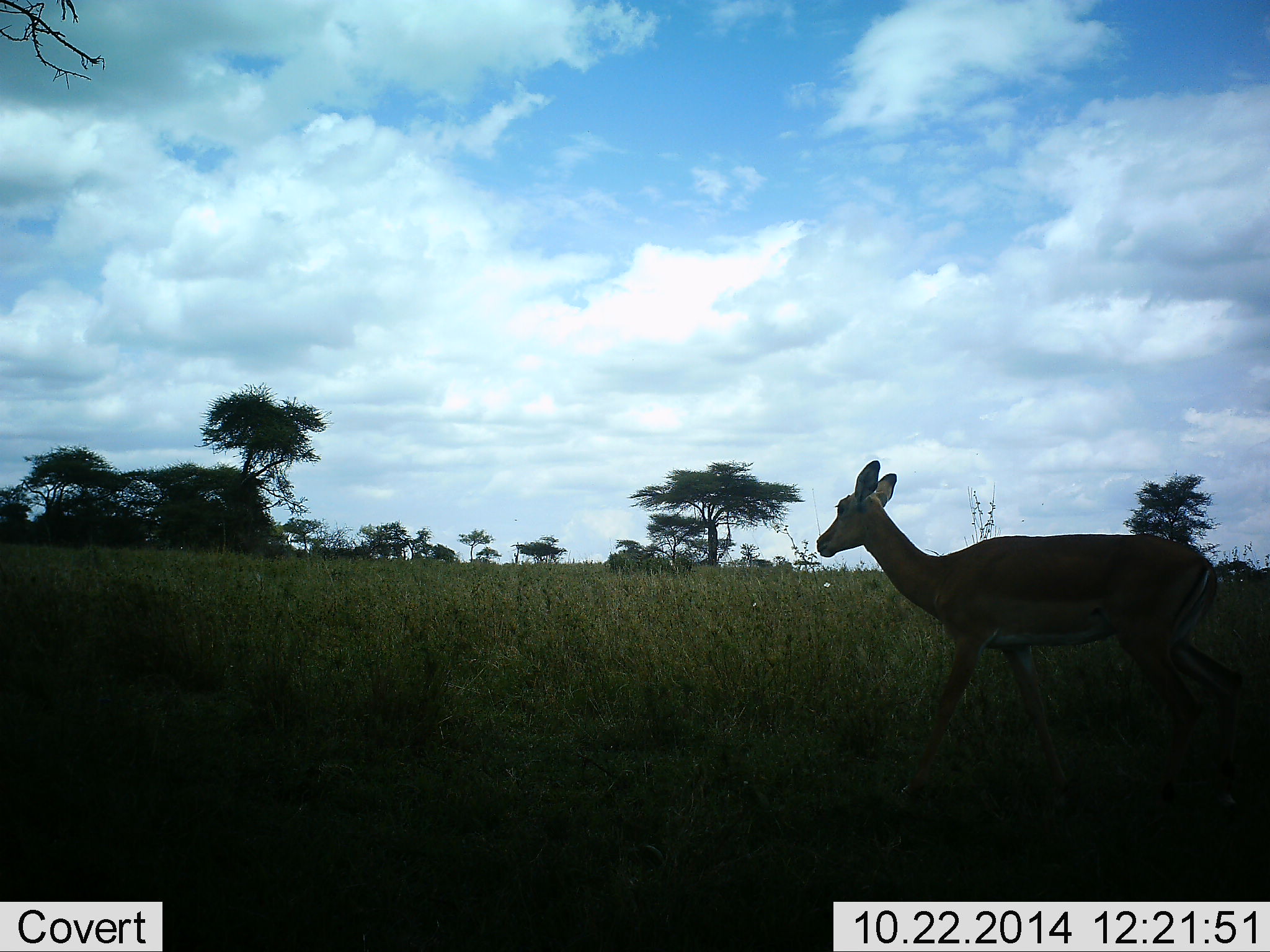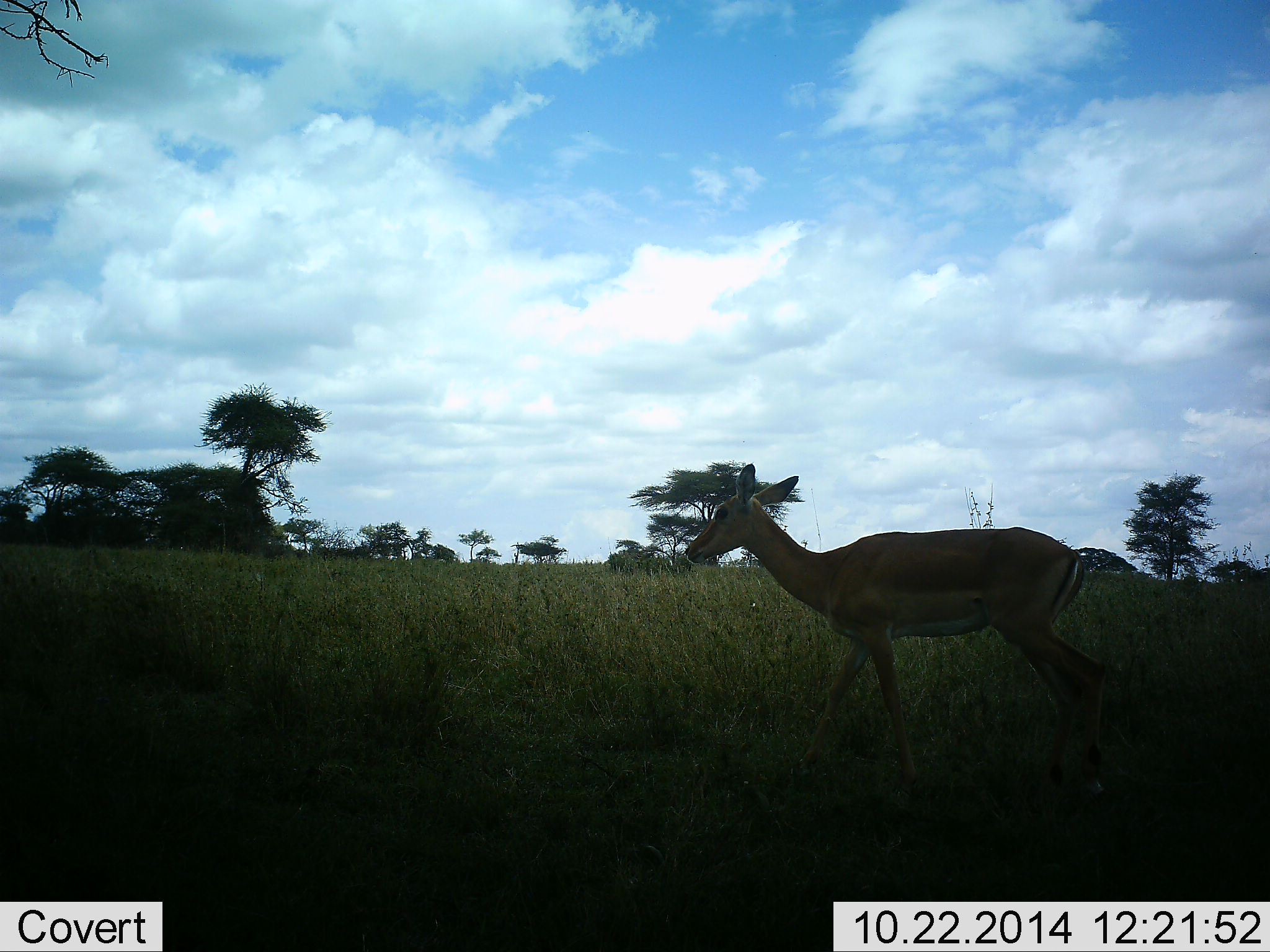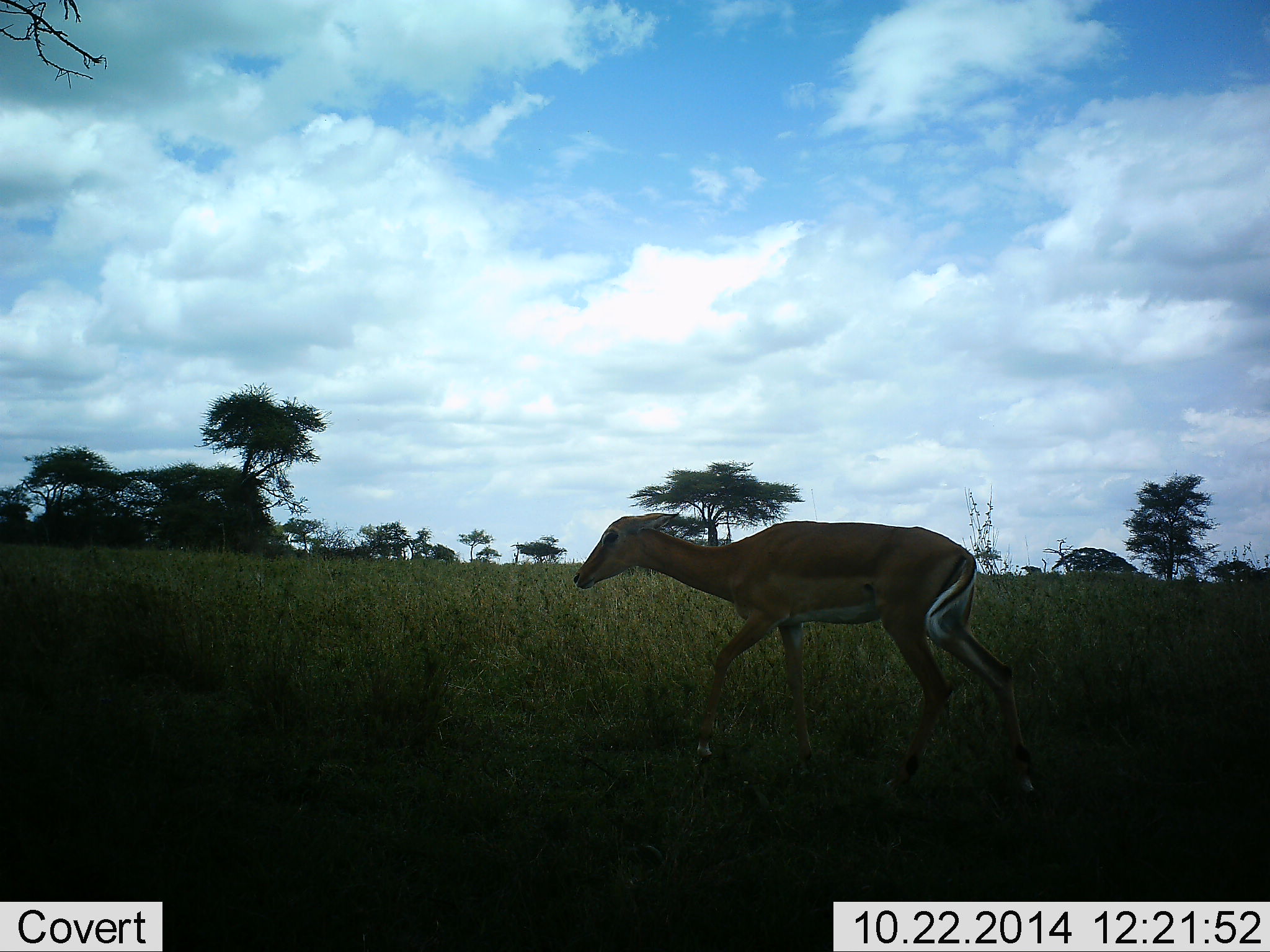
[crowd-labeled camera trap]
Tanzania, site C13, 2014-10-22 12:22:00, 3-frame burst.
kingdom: Animalia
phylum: Chordata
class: Mammalia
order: Artiodactyla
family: Bovidae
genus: Aepyceros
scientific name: Aepyceros melampus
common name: impala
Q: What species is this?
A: Impala (Aepyceros melampus).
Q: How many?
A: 1.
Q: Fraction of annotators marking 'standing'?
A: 0%.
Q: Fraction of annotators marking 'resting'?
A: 0%.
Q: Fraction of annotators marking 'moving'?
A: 100%.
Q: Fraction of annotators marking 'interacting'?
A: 0%.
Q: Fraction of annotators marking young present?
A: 0%.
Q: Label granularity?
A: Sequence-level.